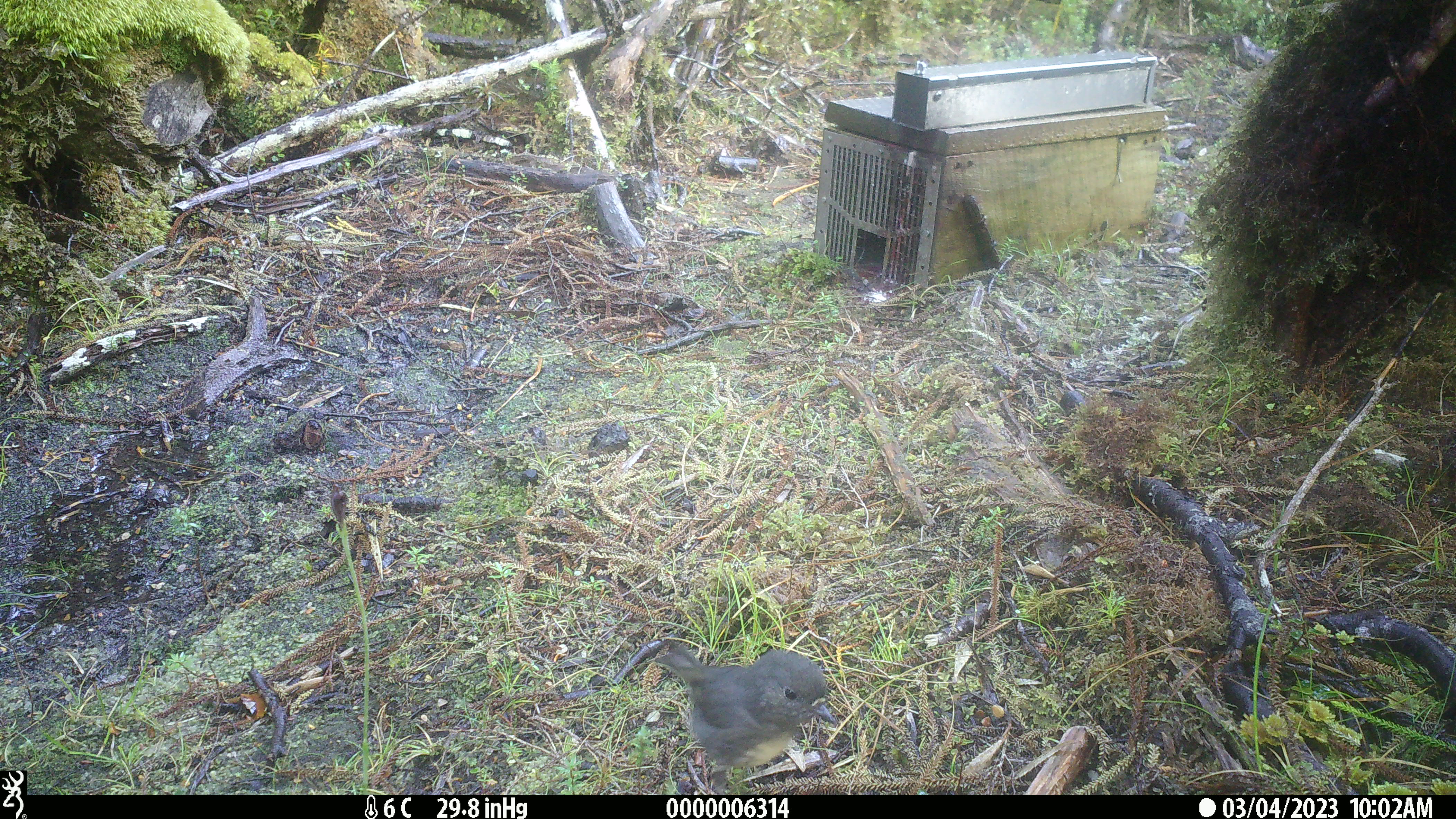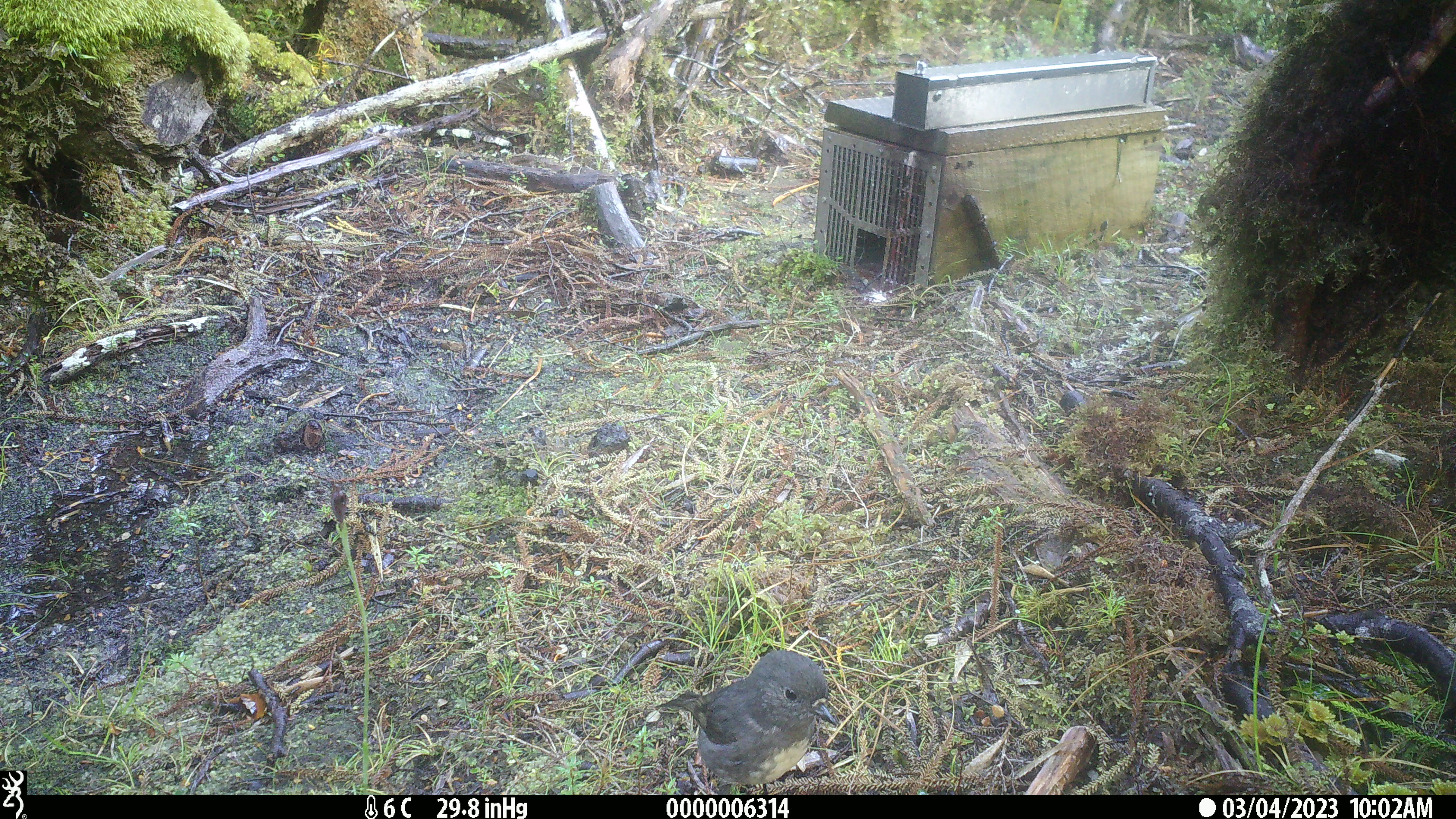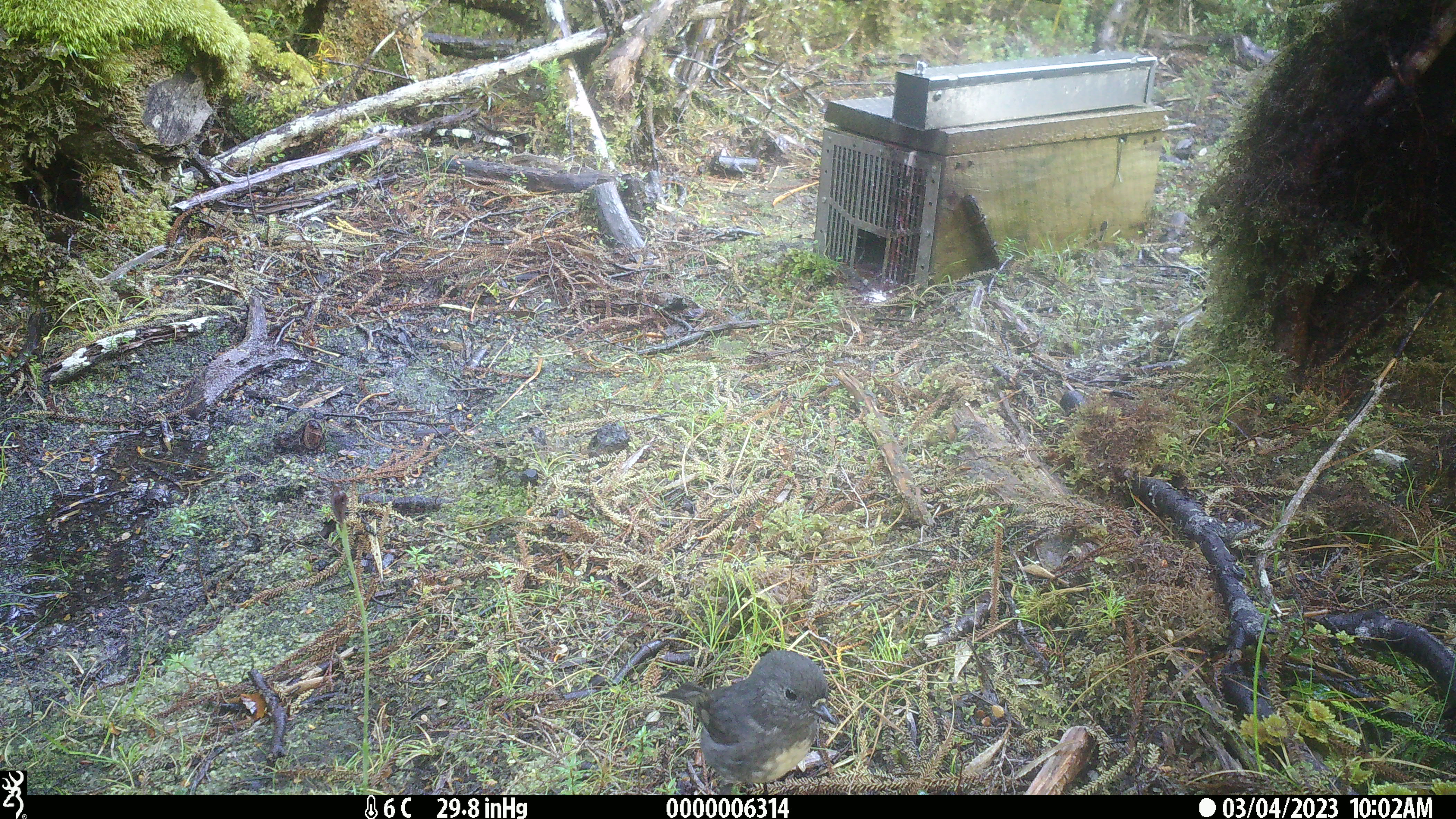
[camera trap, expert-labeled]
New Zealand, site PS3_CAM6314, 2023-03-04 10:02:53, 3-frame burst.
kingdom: Animalia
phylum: Chordata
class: Aves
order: Passeriformes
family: Petroicidae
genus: Petroica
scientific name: Petroica australis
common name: new zealand robin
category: robin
Robin (new zealand robin) (Petroica australis).